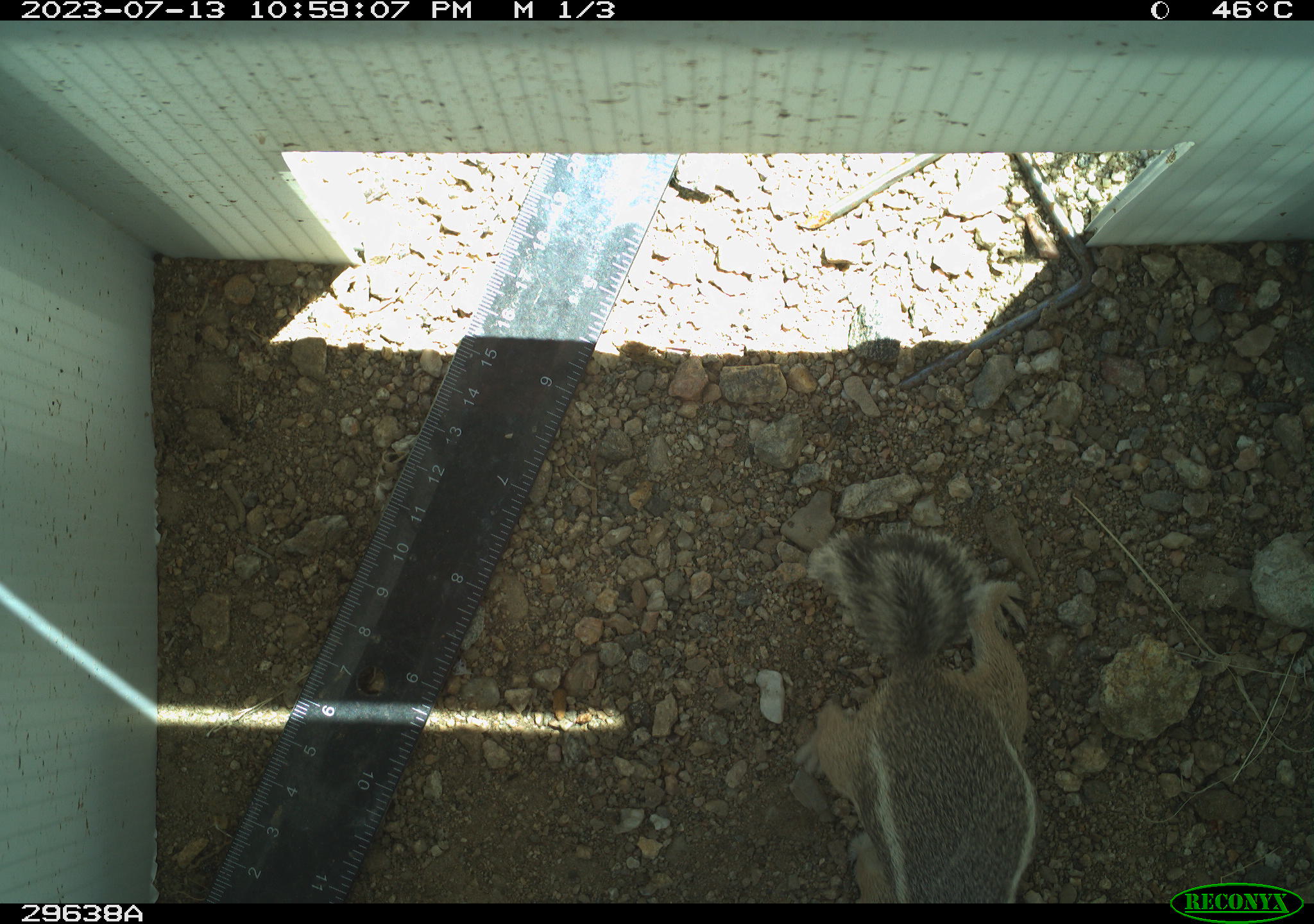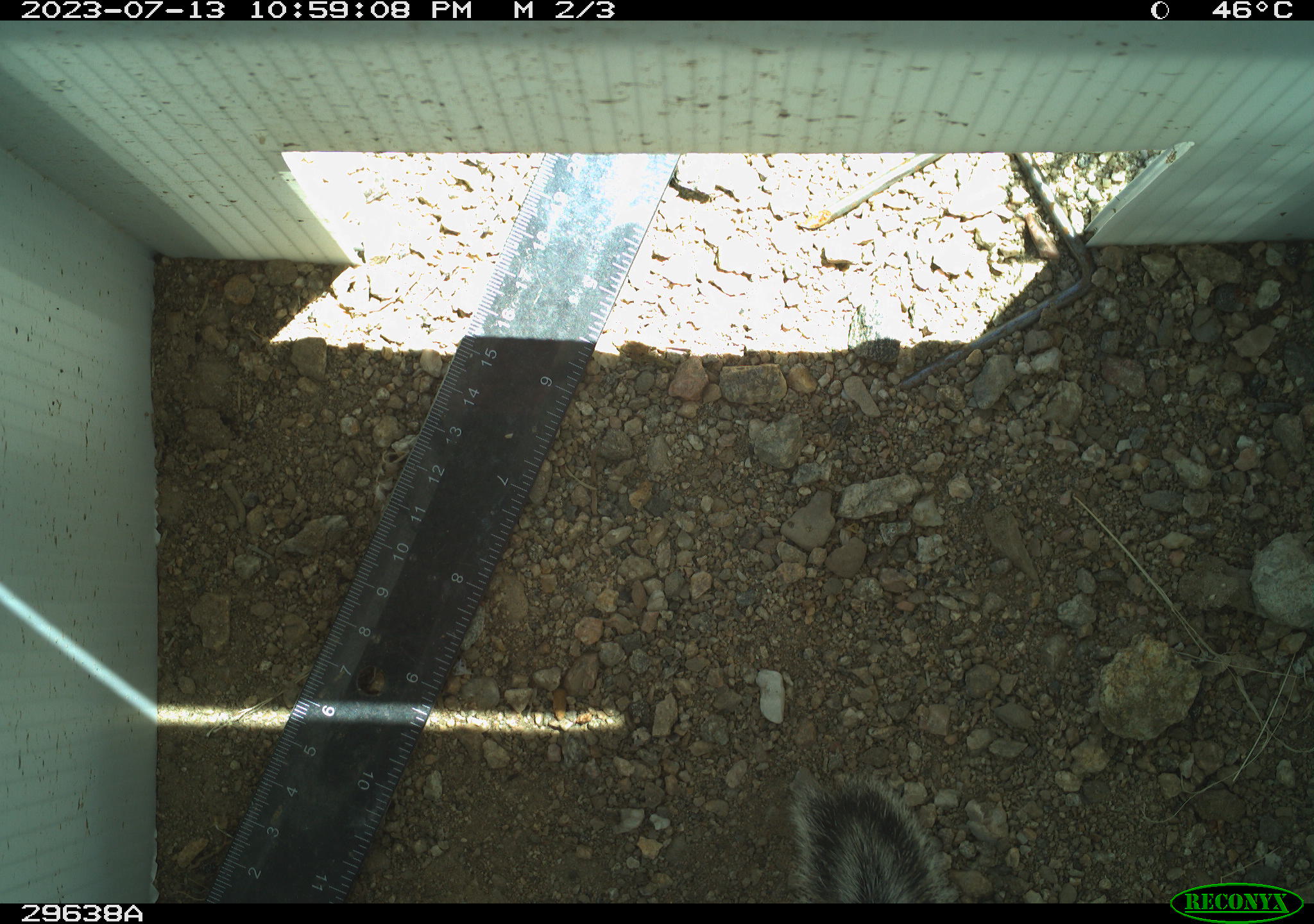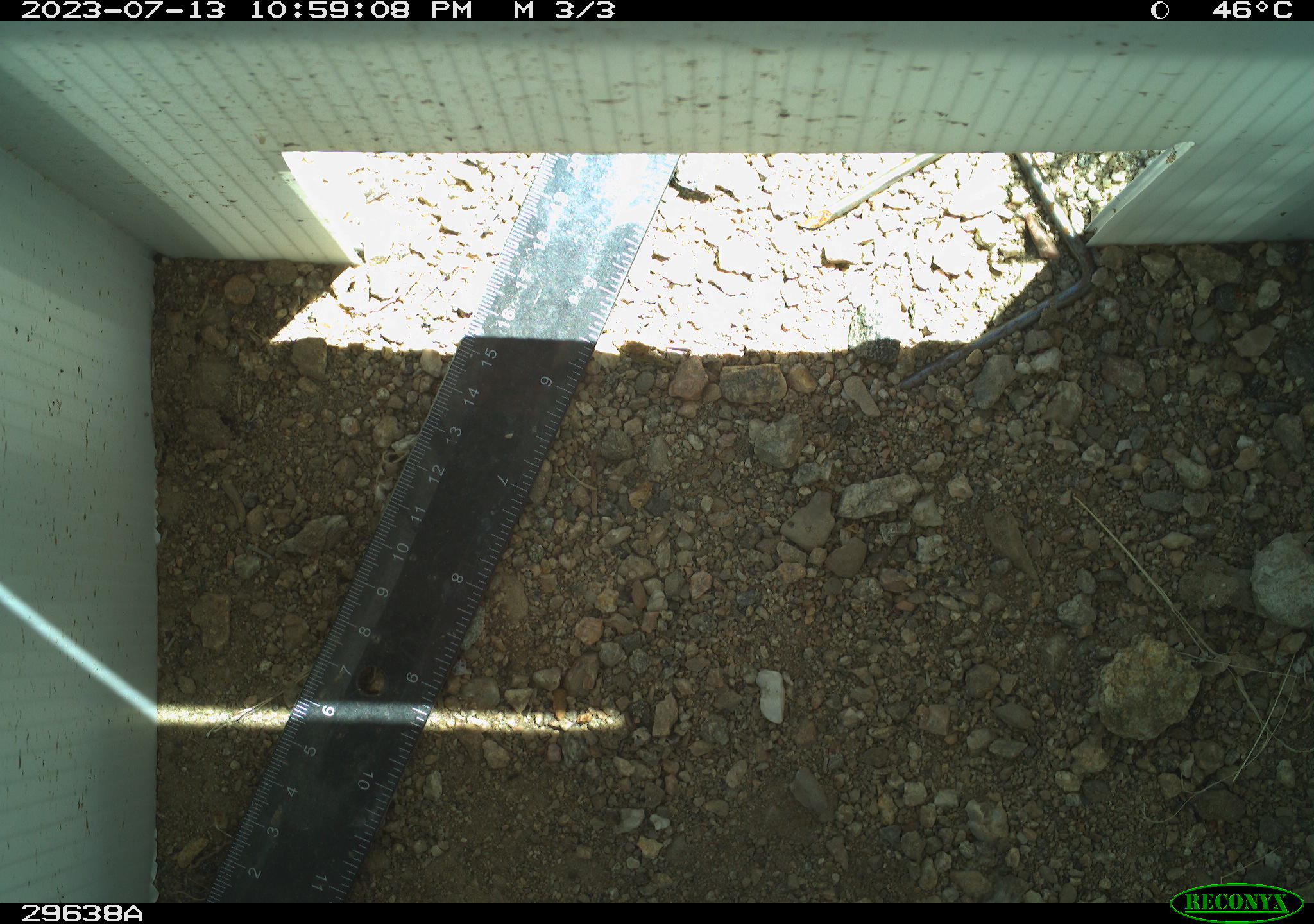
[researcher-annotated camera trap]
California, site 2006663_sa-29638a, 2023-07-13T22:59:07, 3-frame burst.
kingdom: Animalia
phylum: Chordata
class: Mammalia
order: Rodentia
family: Sciuridae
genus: Ammospermophilus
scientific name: Ammospermophilus leucurus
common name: white-tailed antelope squirrel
White-tailed antelope squirrel (Ammospermophilus leucurus).